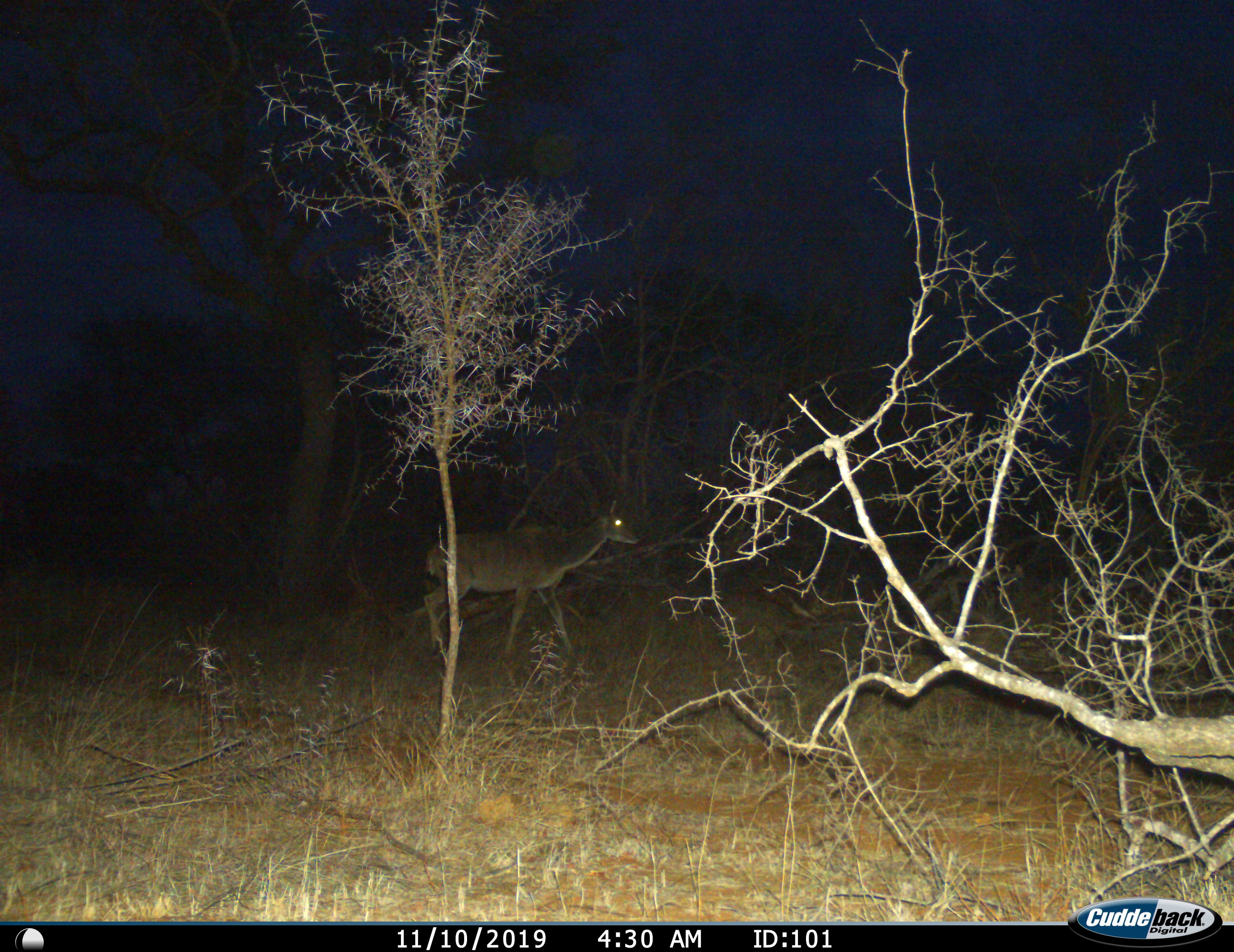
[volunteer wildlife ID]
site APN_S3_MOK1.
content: unidentified animal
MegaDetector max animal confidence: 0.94